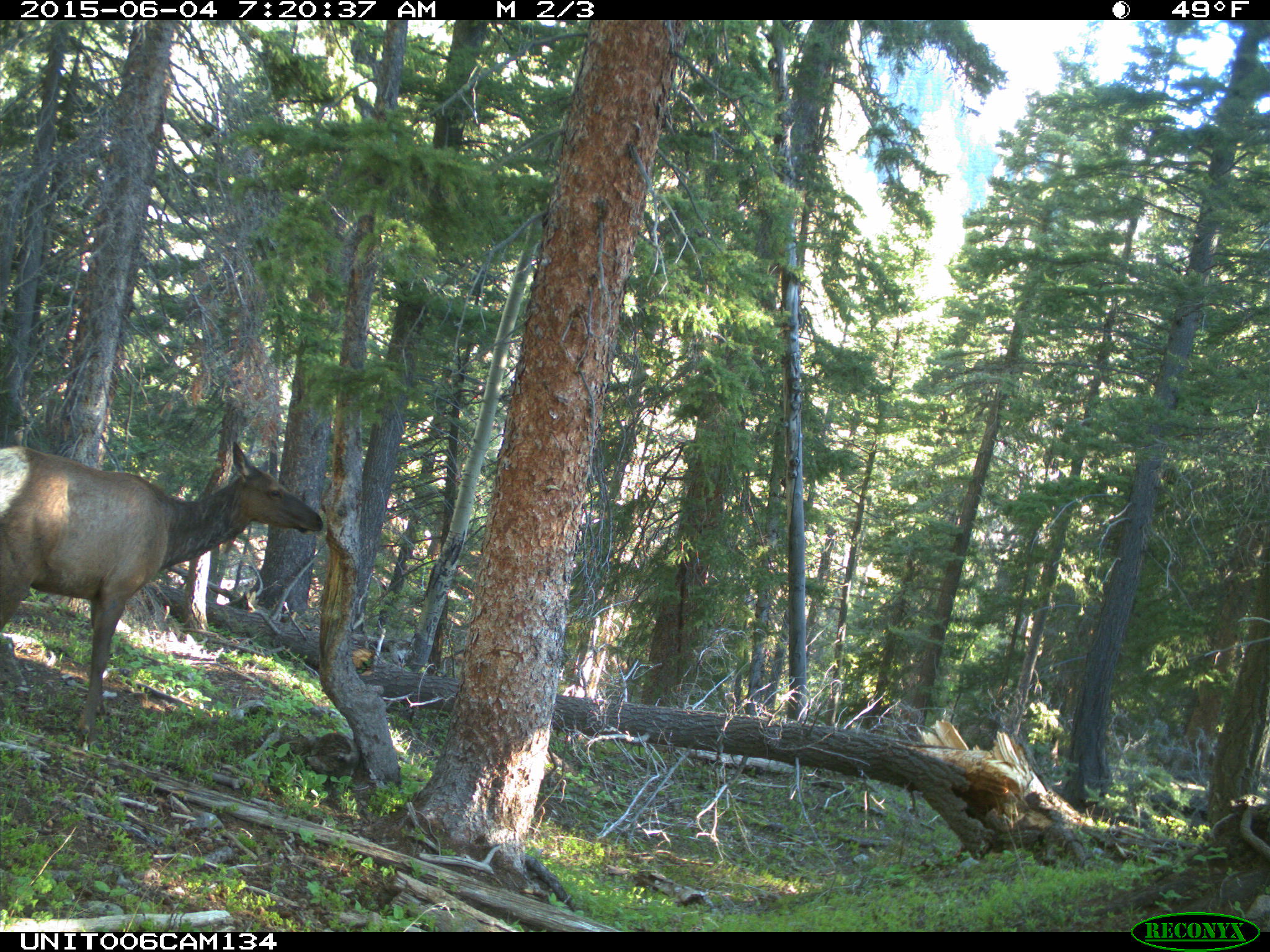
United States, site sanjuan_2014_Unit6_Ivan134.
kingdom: Animalia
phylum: Chordata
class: Mammalia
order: Artiodactyla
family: Cervidae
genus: Cervus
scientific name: Cervus elaphus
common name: red deer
Cervus elaphus (red deer).